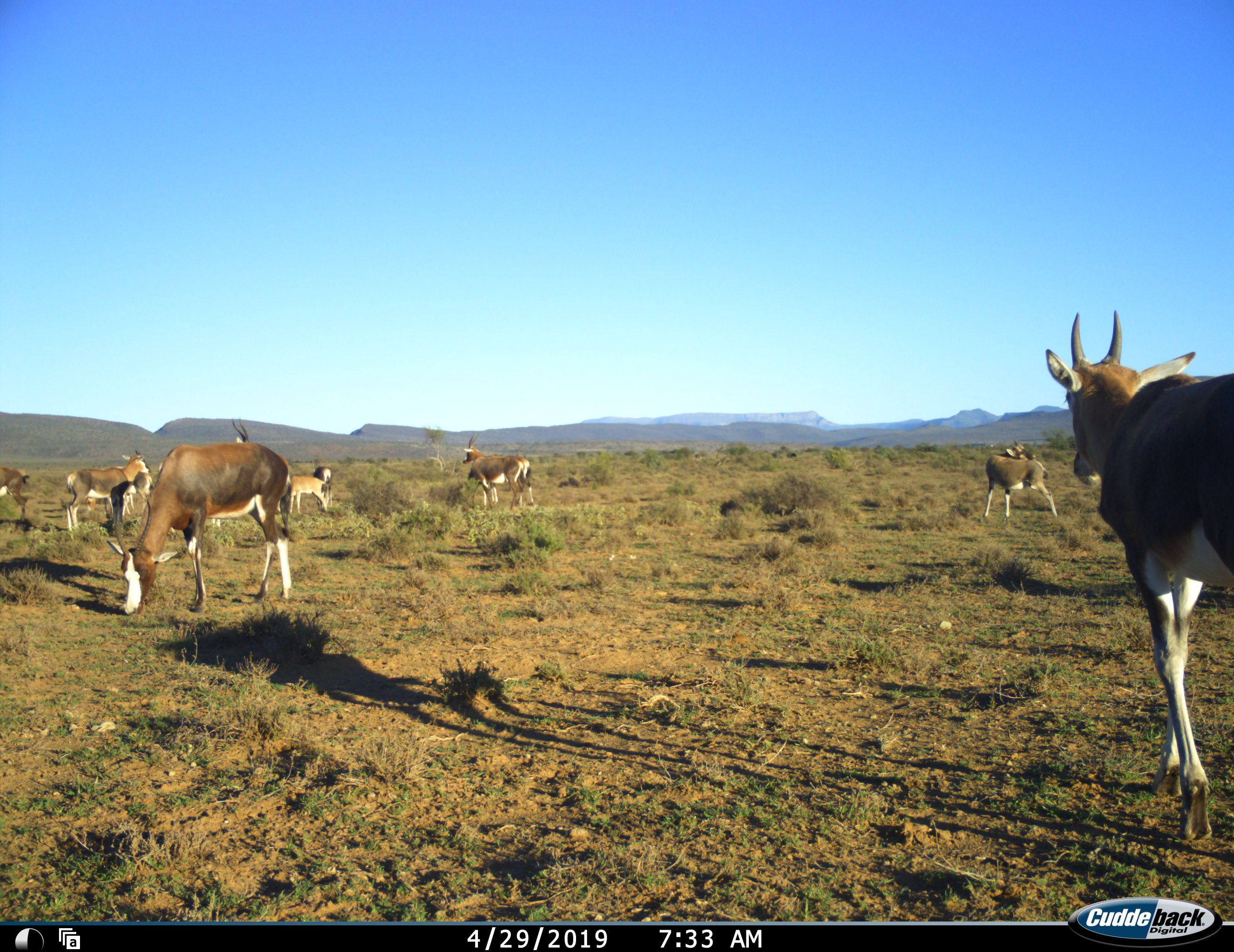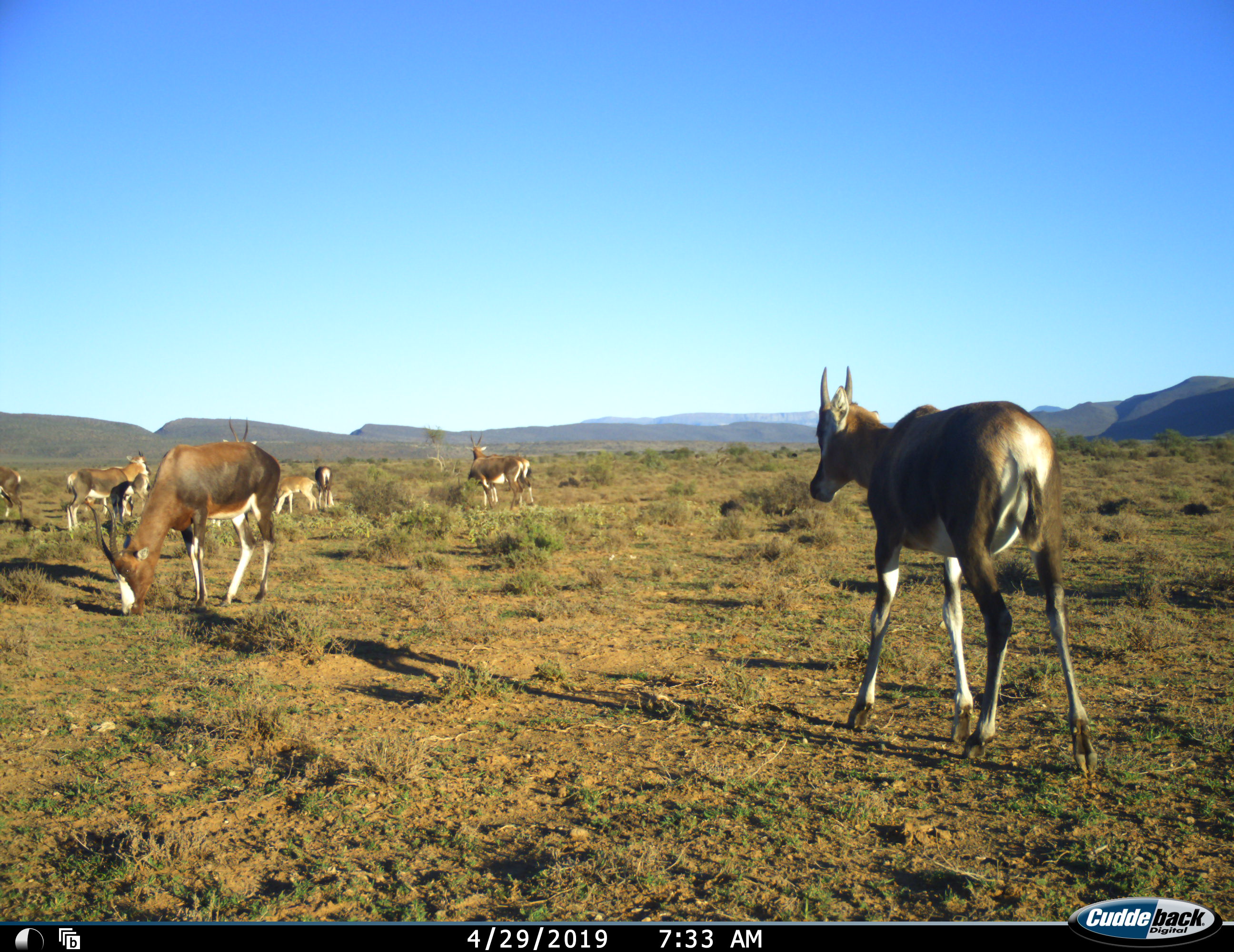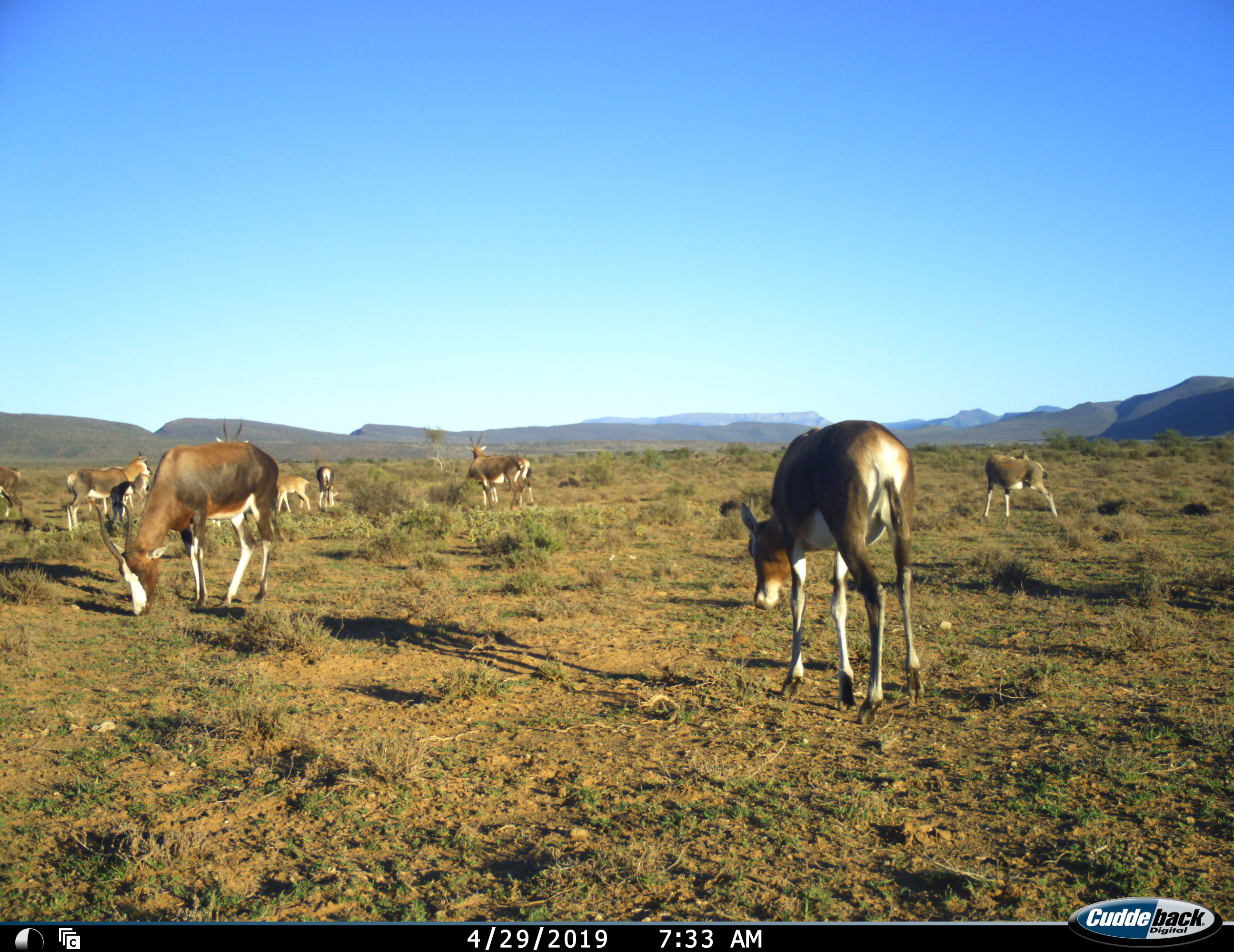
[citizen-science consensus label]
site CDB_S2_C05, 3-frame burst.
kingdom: Animalia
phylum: Chordata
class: Mammalia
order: Artiodactyla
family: Bovidae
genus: Damaliscus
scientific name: Damaliscus pygargus phillipsi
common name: blesbok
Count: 11-50.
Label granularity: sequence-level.